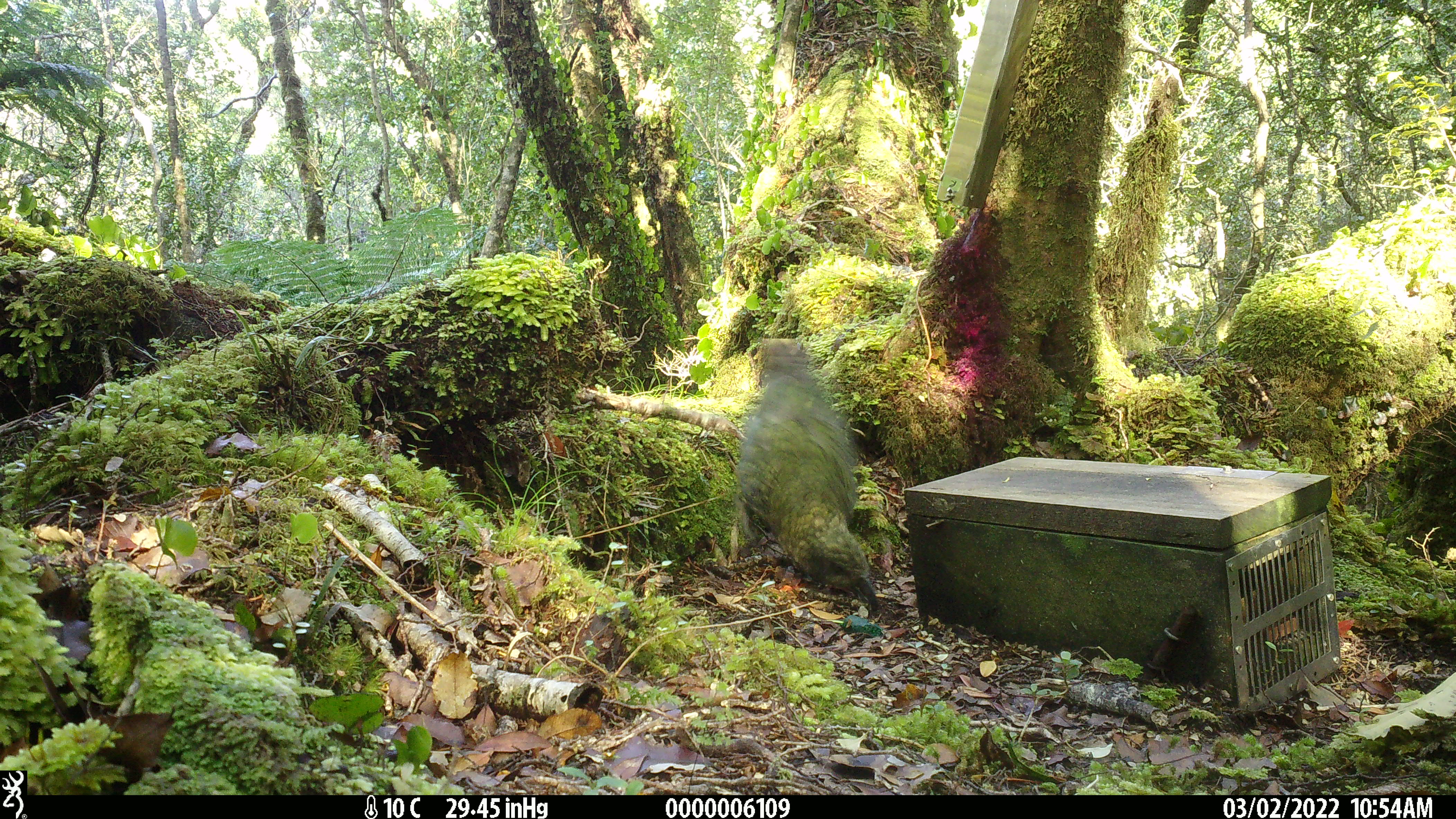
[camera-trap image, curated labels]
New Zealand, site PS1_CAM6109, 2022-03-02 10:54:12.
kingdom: Animalia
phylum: Chordata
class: Aves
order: Psittaciformes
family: Strigopidae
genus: Nestor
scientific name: Nestor notabilis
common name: kea